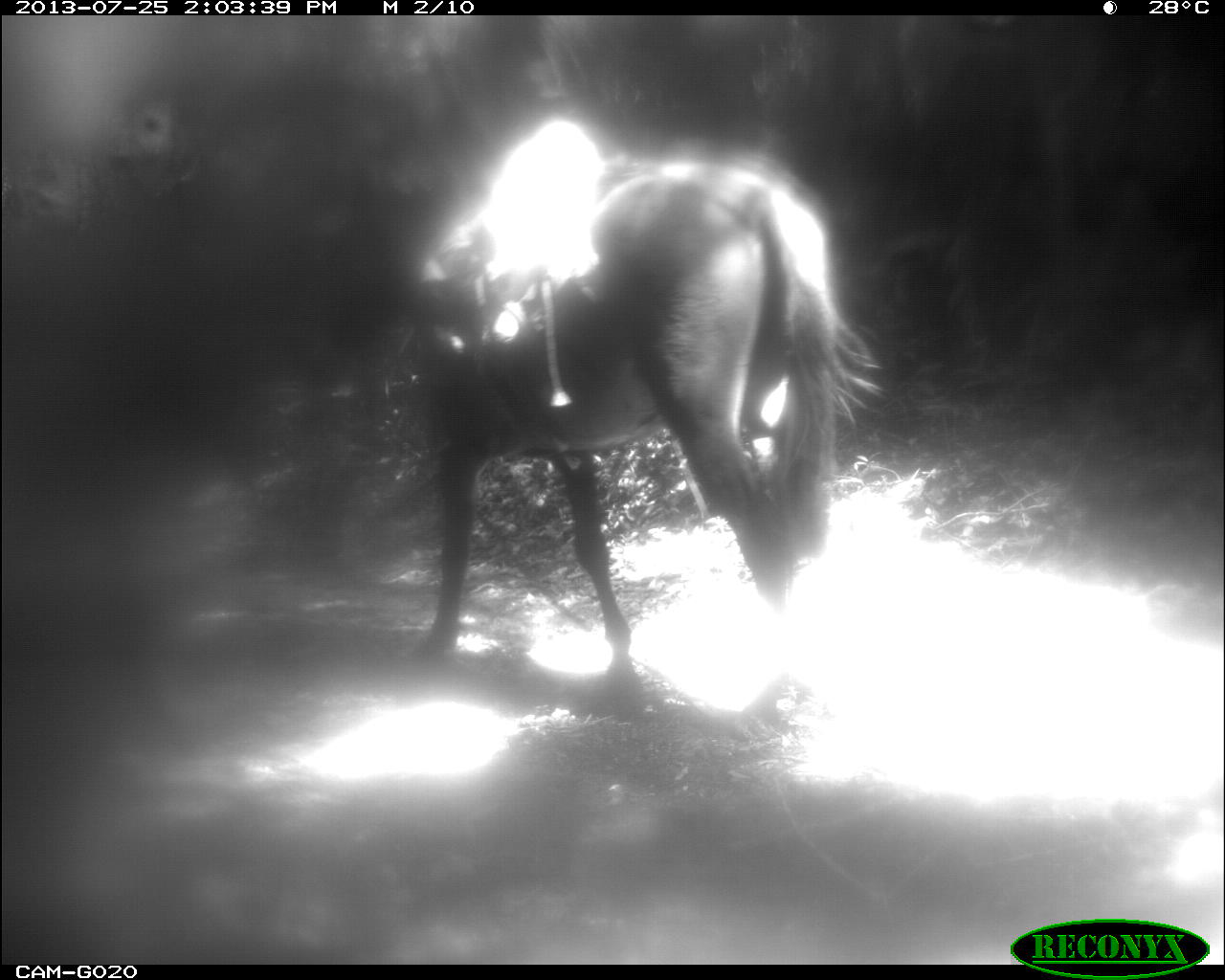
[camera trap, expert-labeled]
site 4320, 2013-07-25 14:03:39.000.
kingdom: Animalia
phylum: Chordata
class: Mammalia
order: Perissodactyla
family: Equidae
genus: Equus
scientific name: Equus ferus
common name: wild horse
Equus ferus (wild horse), count 2.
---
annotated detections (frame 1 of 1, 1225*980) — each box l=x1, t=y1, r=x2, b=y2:
equus ferus: l=295, t=113, r=883, b=710